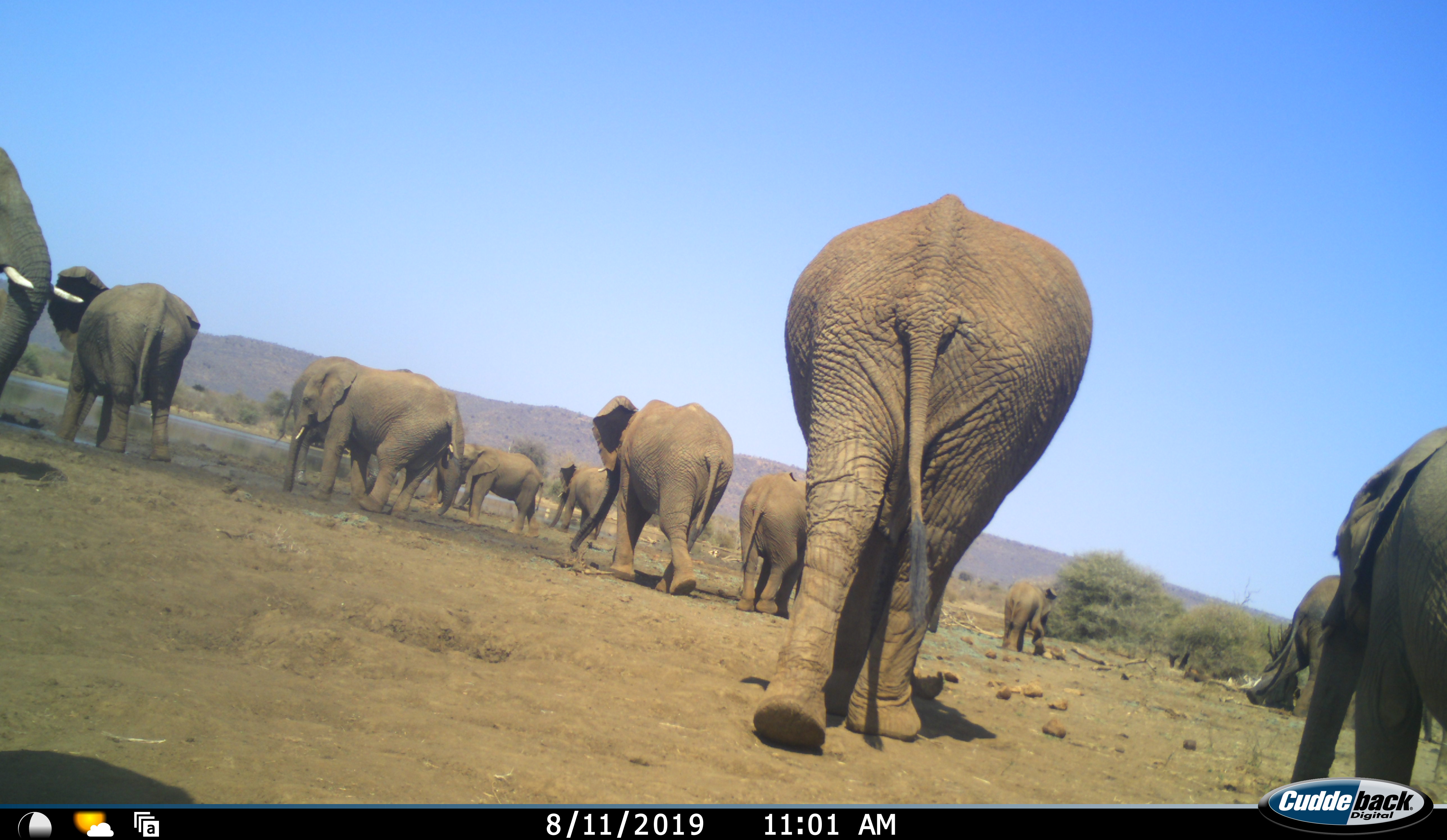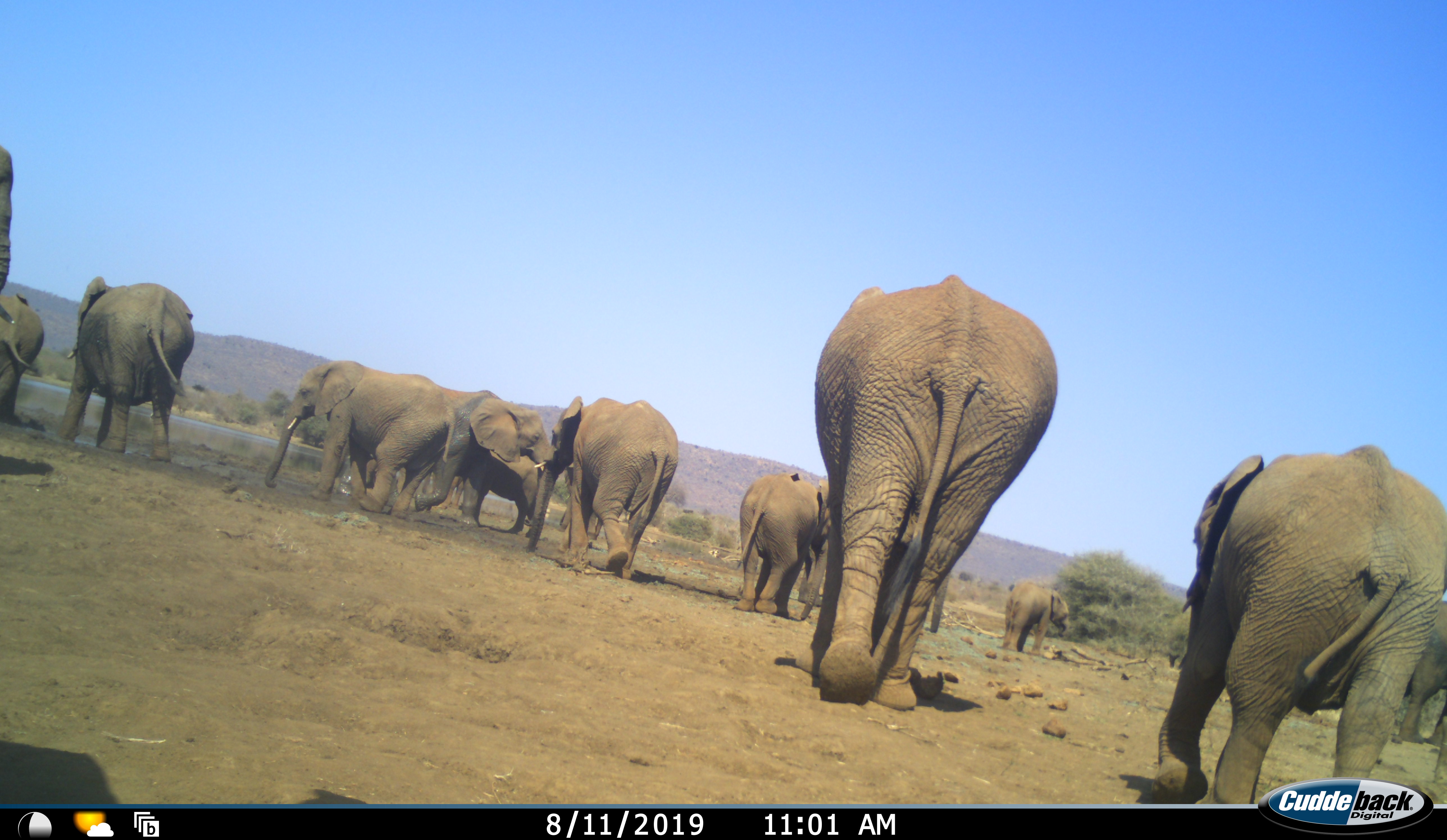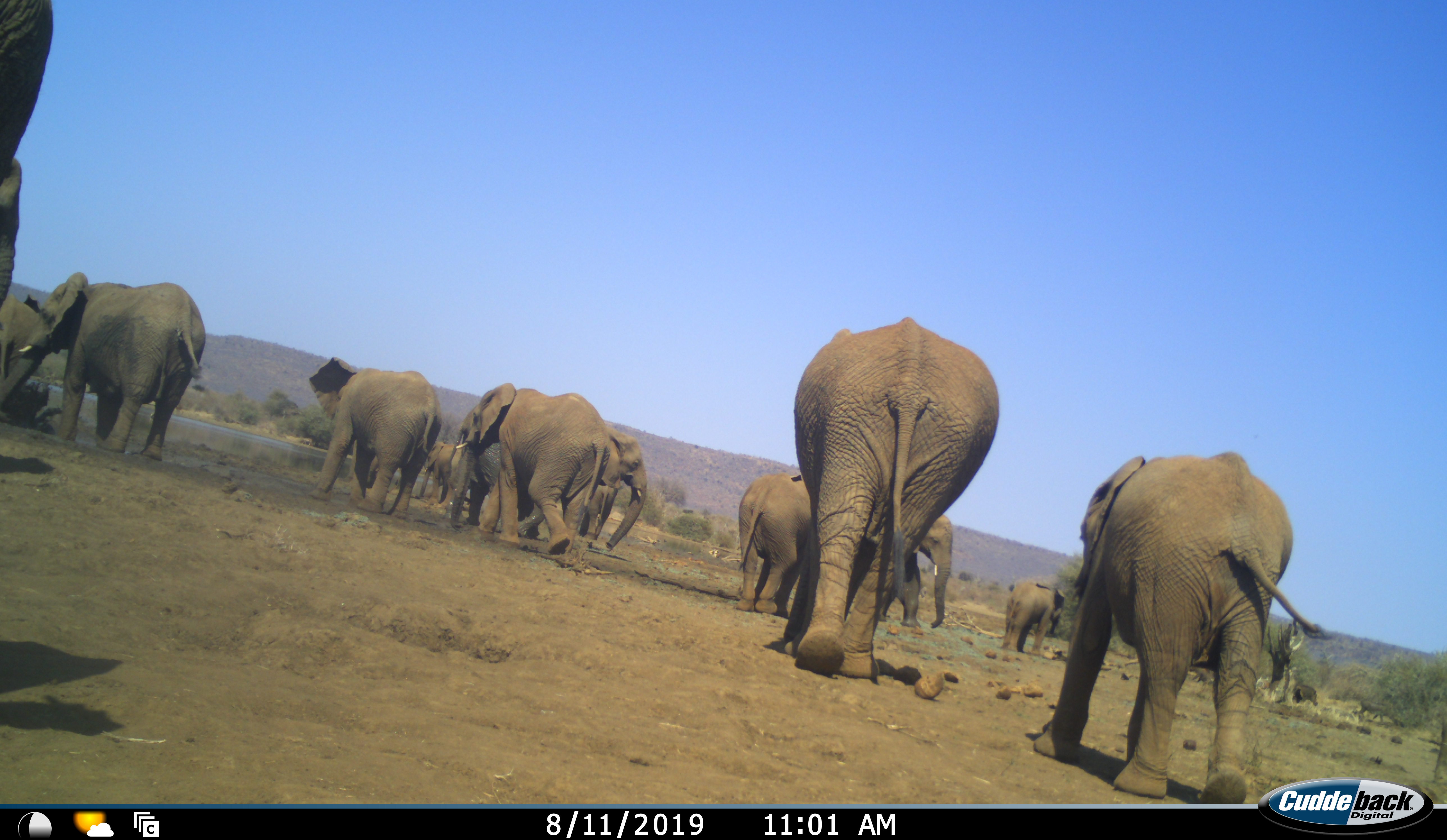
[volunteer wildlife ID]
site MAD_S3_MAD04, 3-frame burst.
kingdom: Animalia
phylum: Chordata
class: Mammalia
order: Proboscidea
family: Elephantidae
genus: Loxodonta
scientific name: Loxodonta africana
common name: african bush elephant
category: elephant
Elephant (african bush elephant) (Loxodonta africana), count 11-50. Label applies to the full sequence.